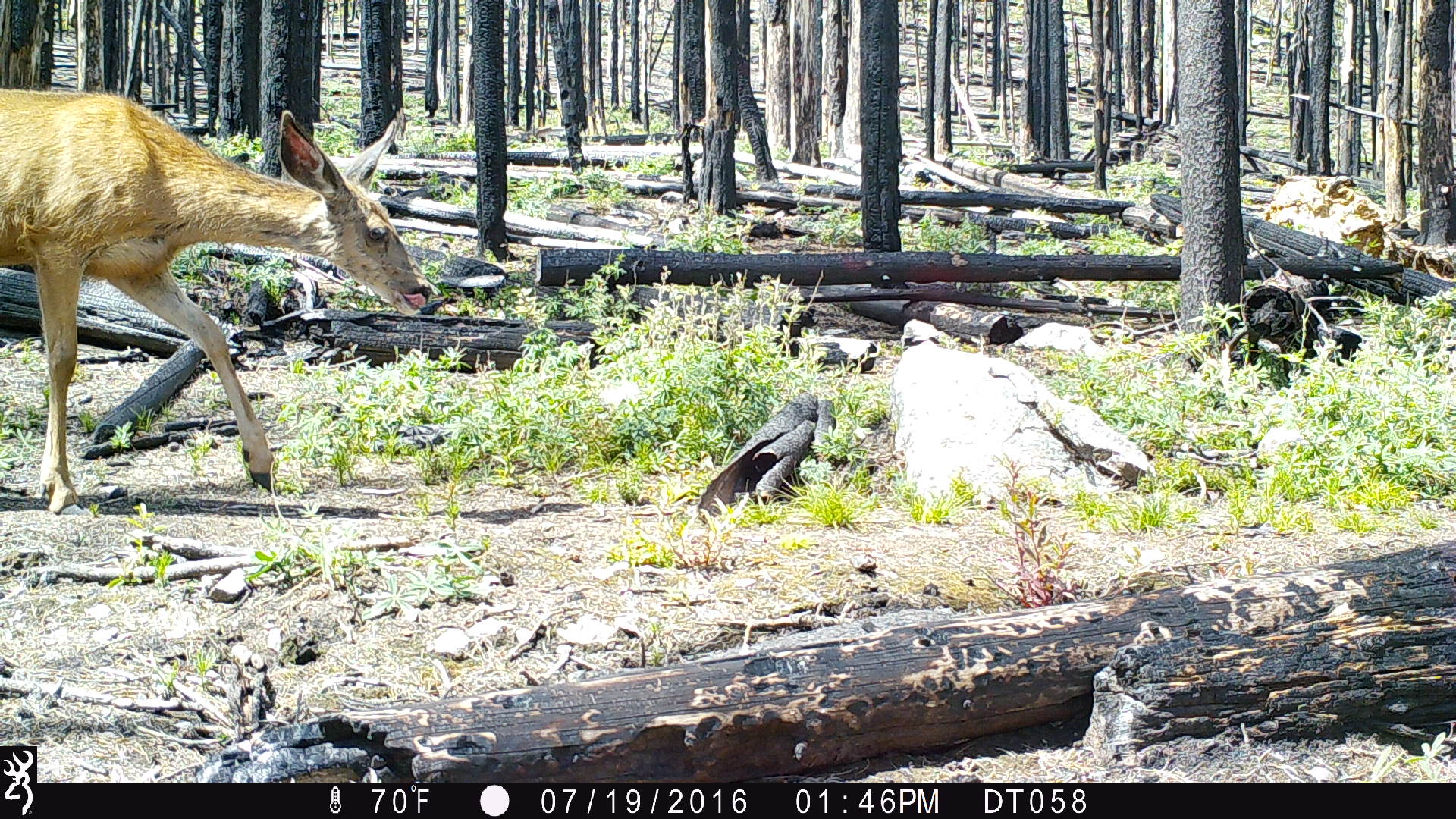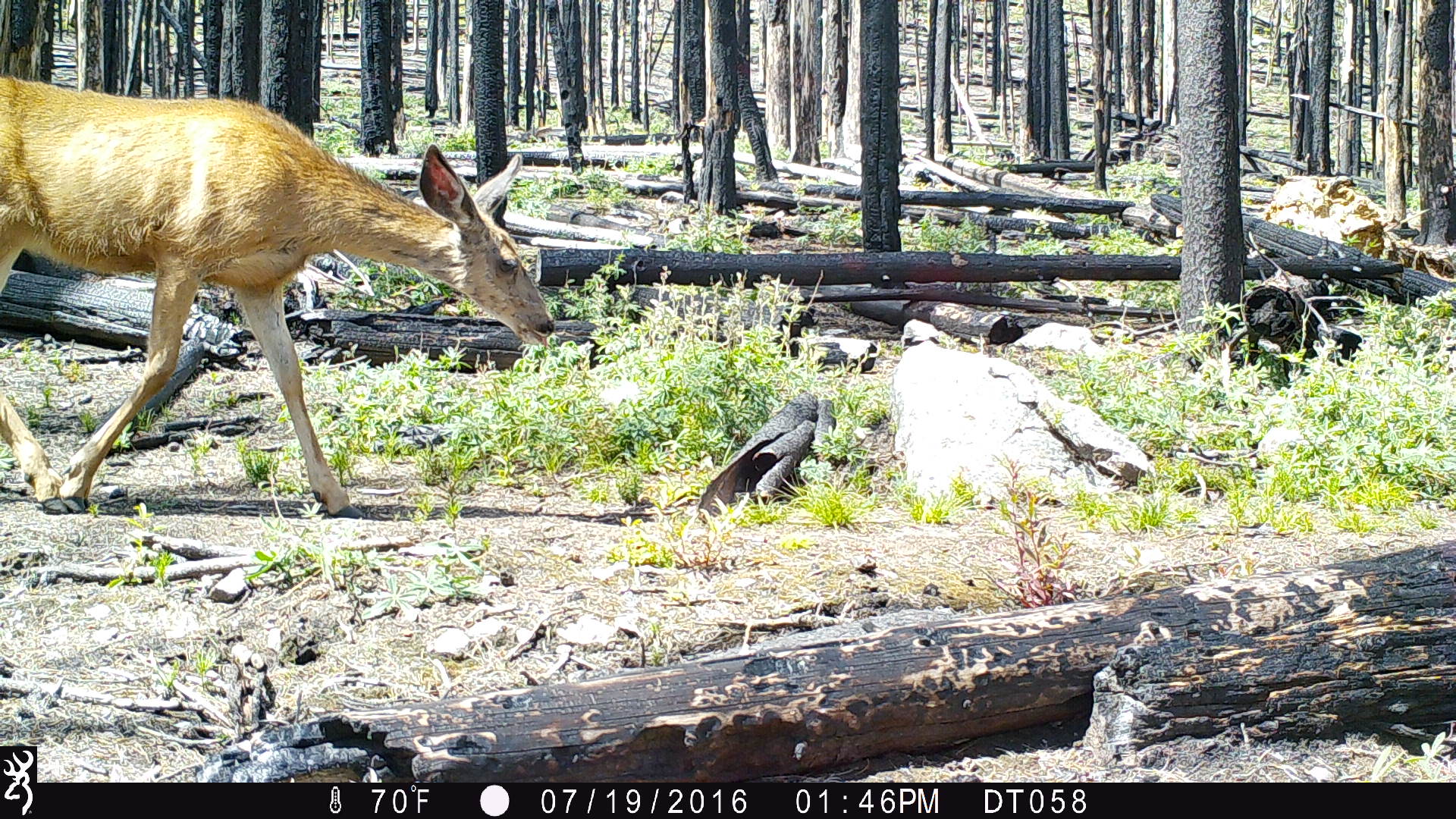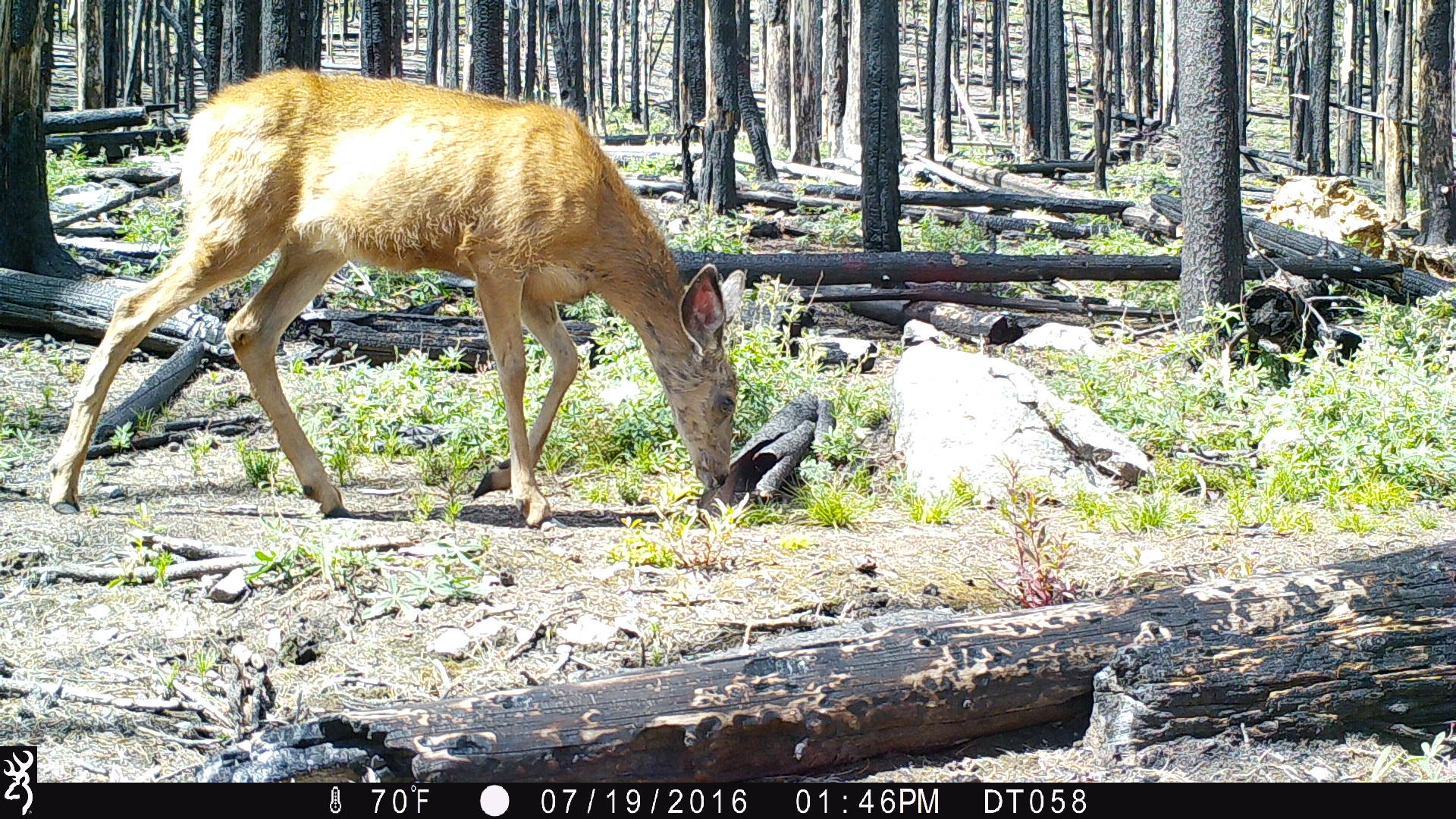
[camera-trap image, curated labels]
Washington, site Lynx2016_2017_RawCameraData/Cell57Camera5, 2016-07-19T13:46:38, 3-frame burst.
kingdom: Animalia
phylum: Chordata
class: Mammalia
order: Artiodactyla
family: Cervidae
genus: Odocoileus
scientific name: Odocoileus hemionus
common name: mule deer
Odocoileus hemionus (mule deer). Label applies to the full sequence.